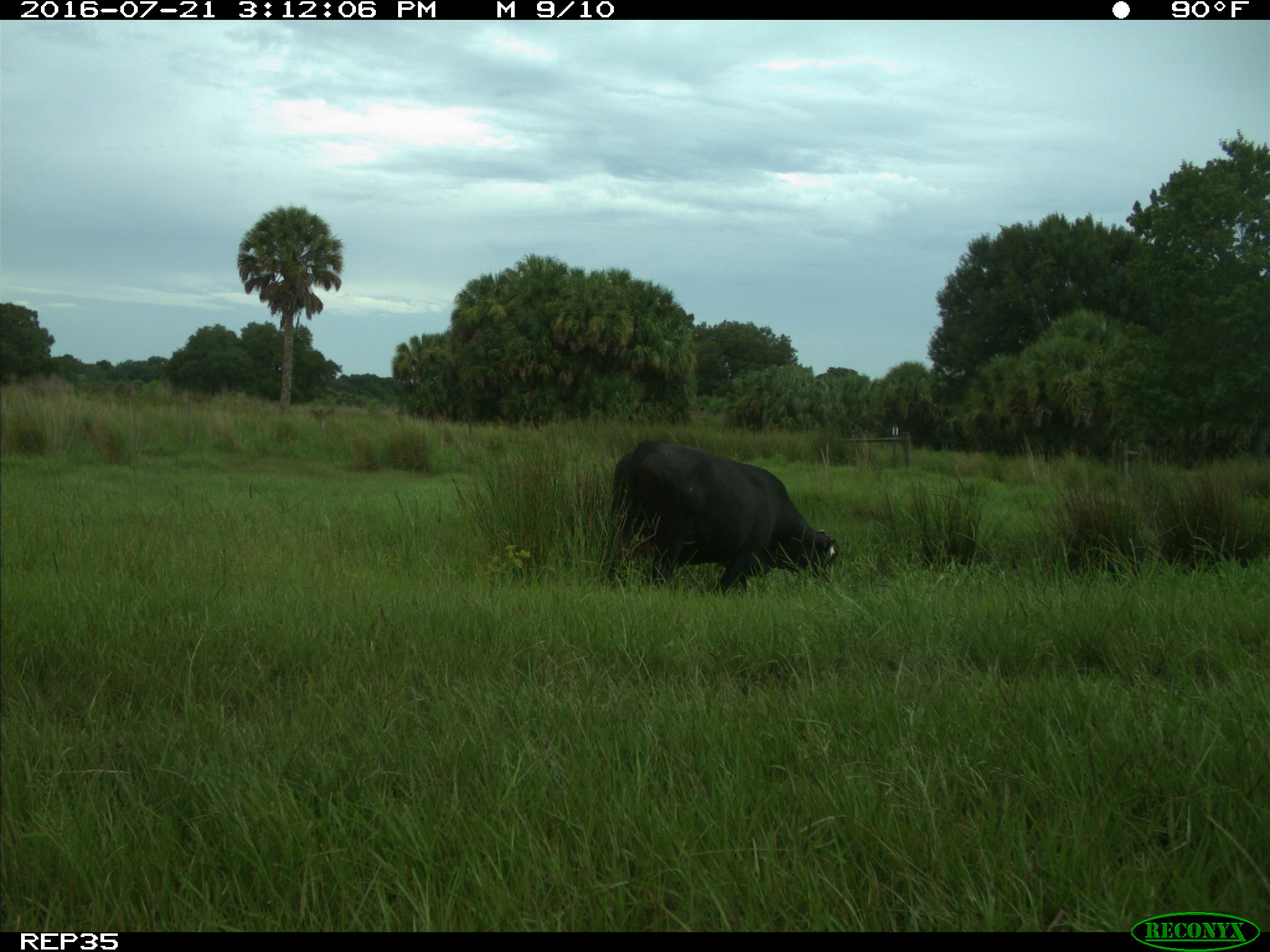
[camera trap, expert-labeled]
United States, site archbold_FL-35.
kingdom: Animalia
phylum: Chordata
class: Mammalia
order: Artiodactyla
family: Bovidae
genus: Bos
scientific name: Bos taurus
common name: domestic cow